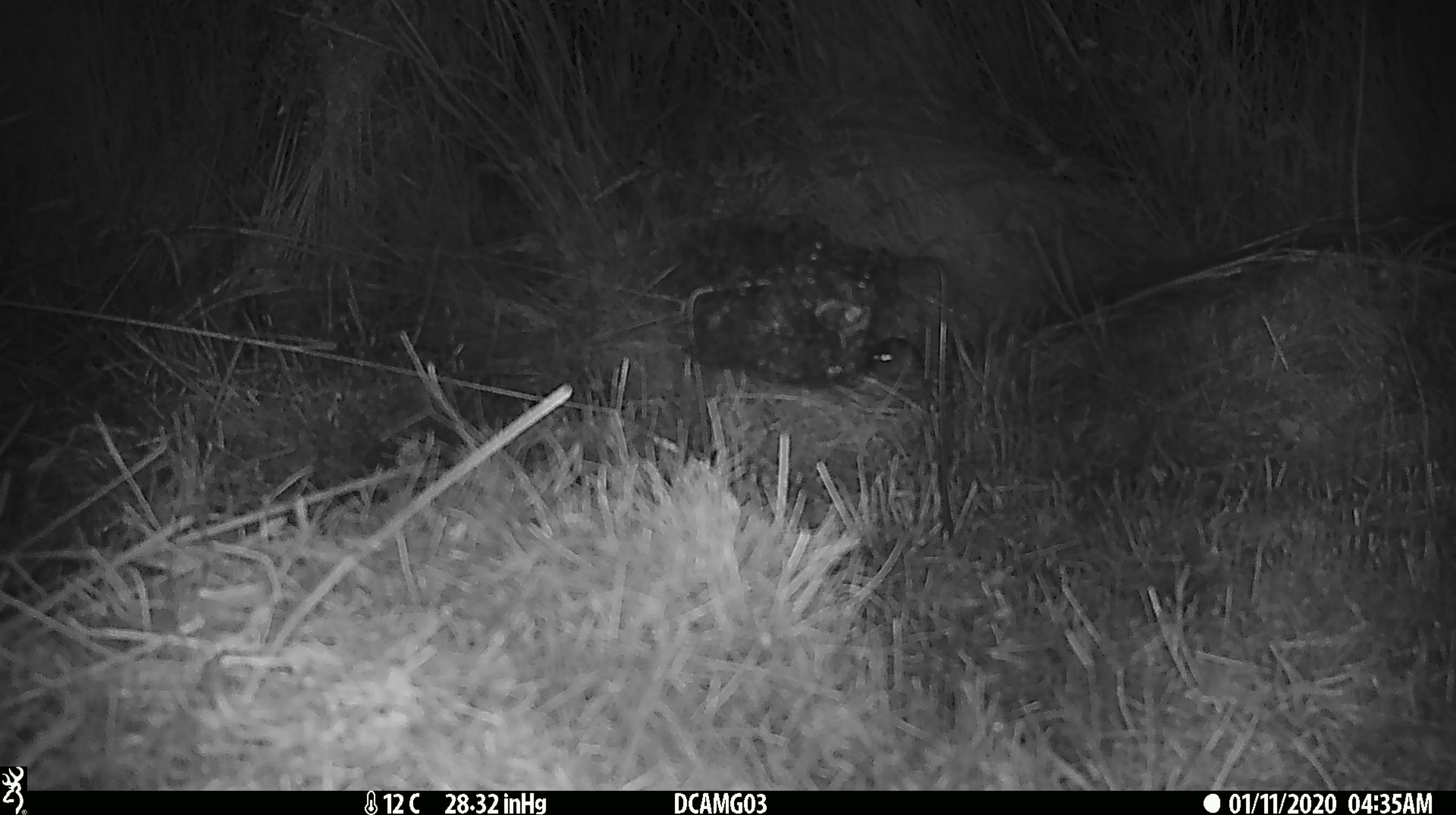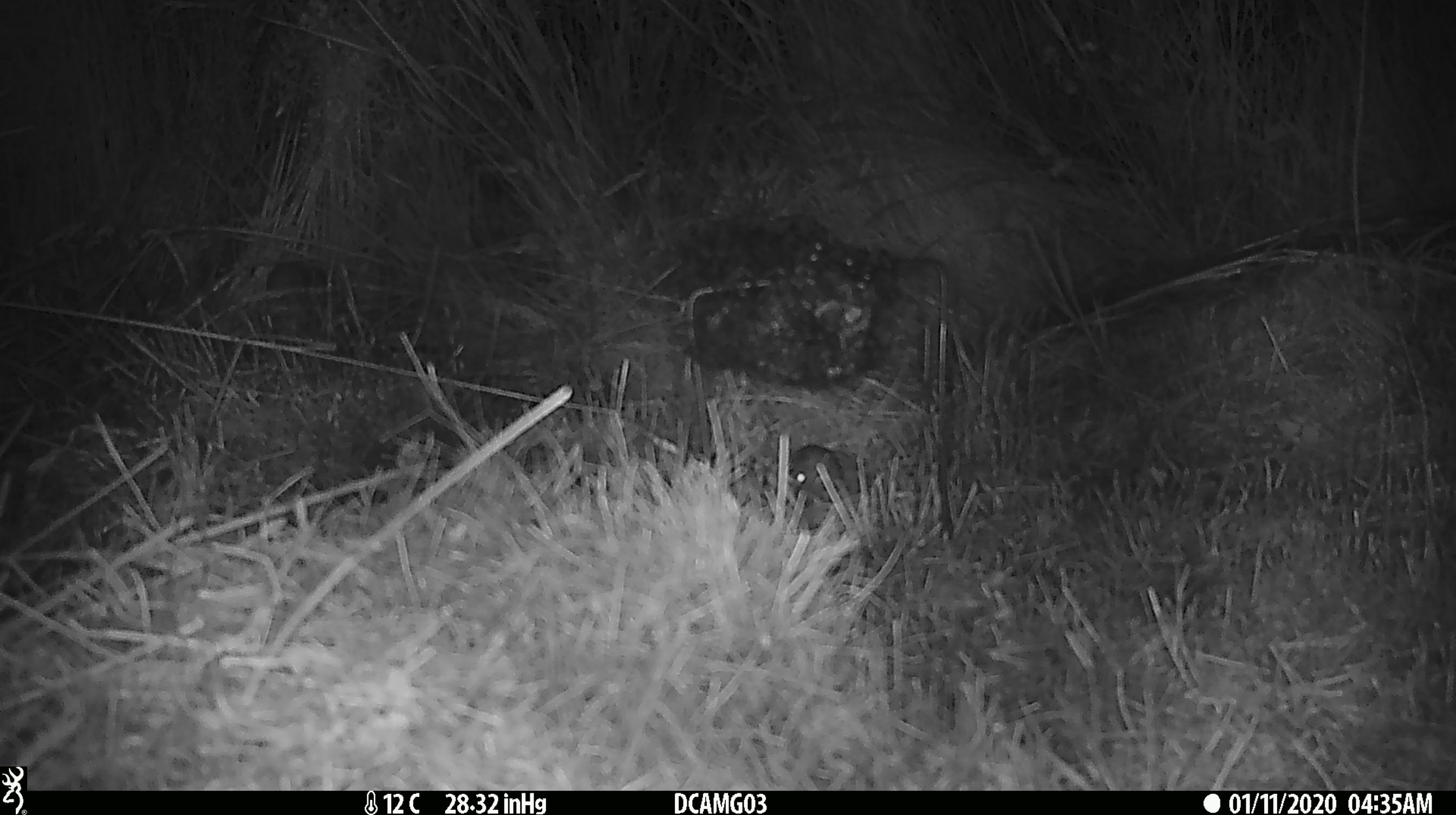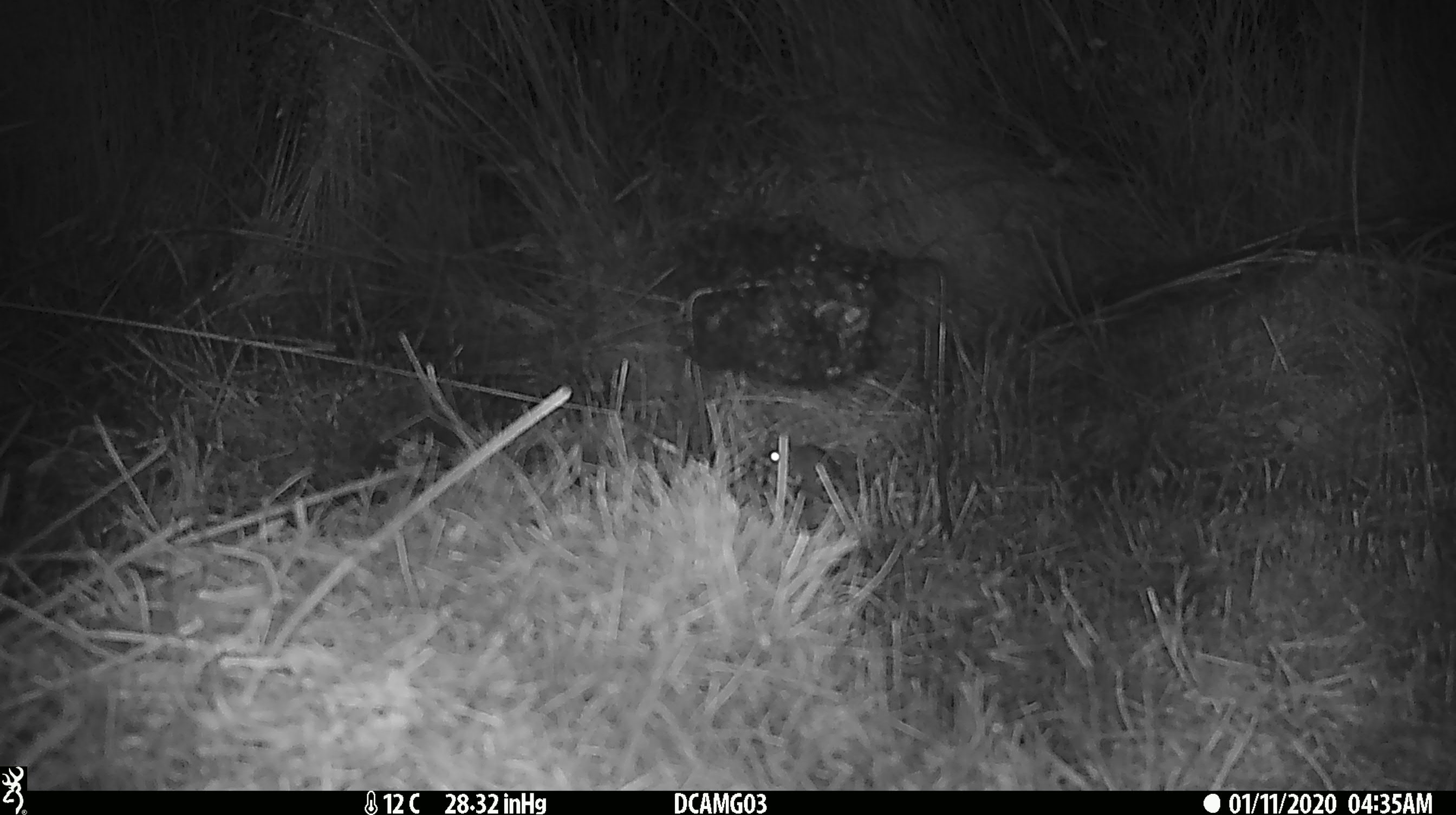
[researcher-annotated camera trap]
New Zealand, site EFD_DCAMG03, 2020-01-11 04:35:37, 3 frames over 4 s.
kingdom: Animalia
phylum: Chordata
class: Mammalia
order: Rodentia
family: Muridae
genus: Mus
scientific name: Mus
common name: mouse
Mouse (Mus).